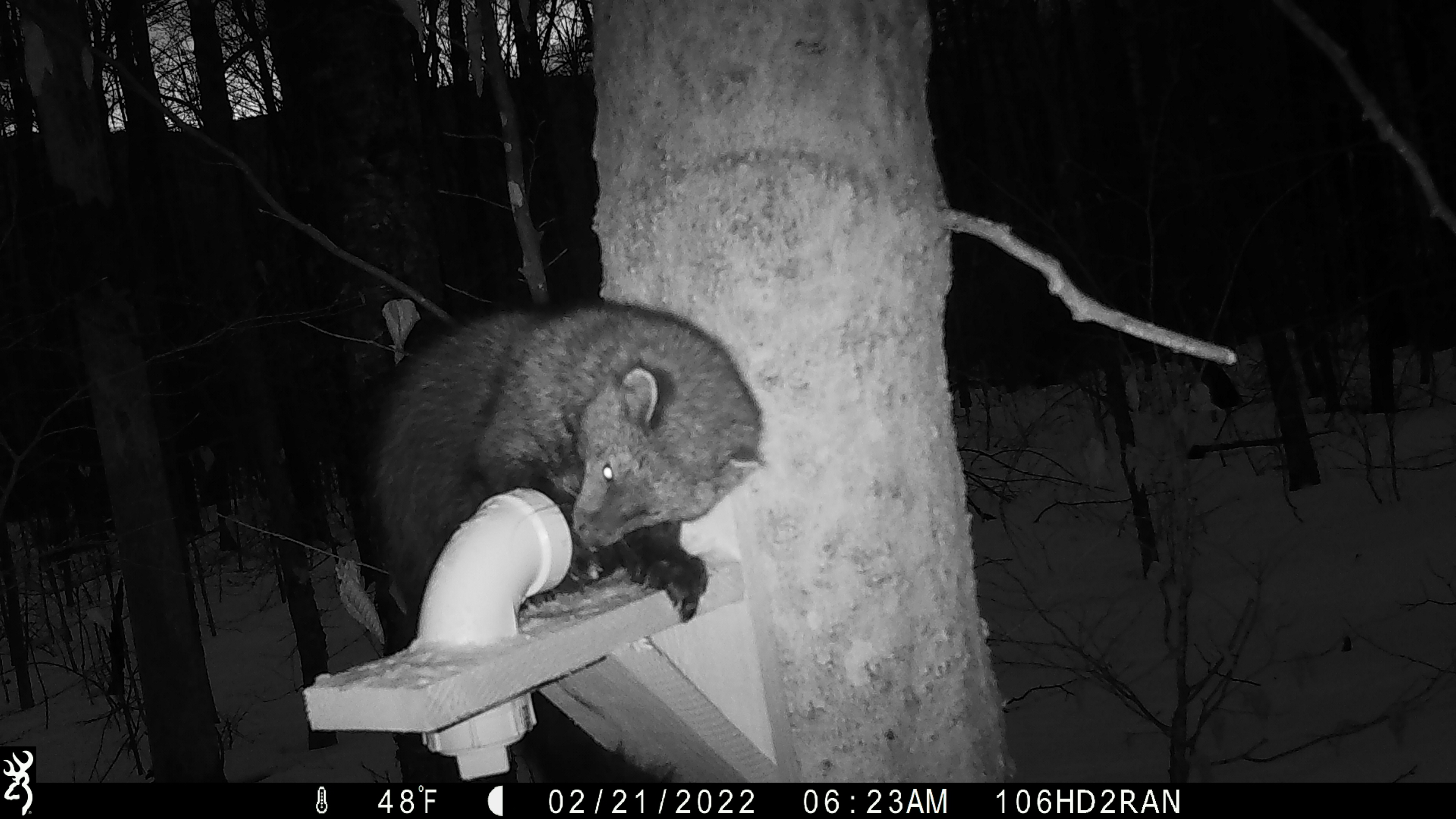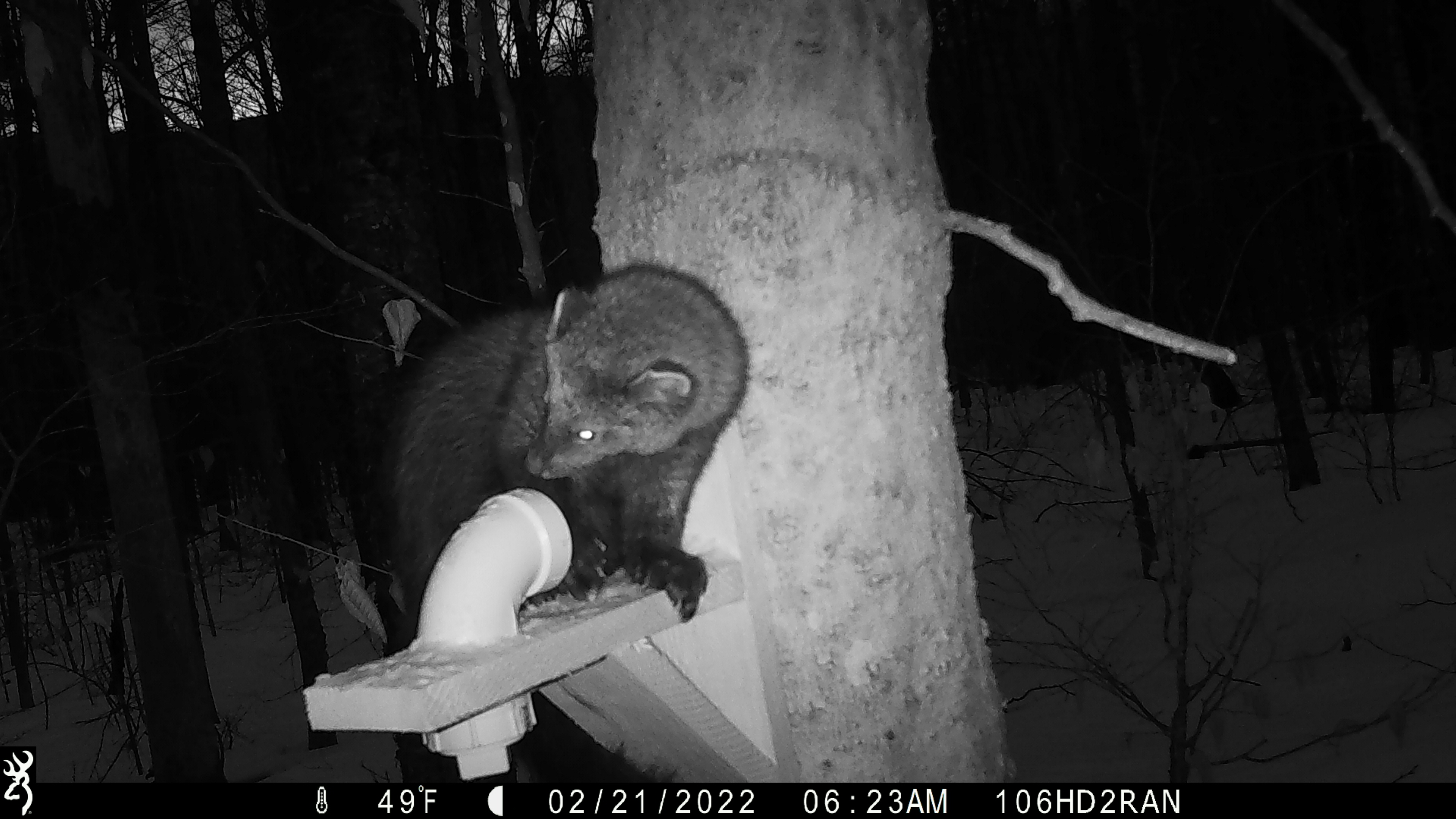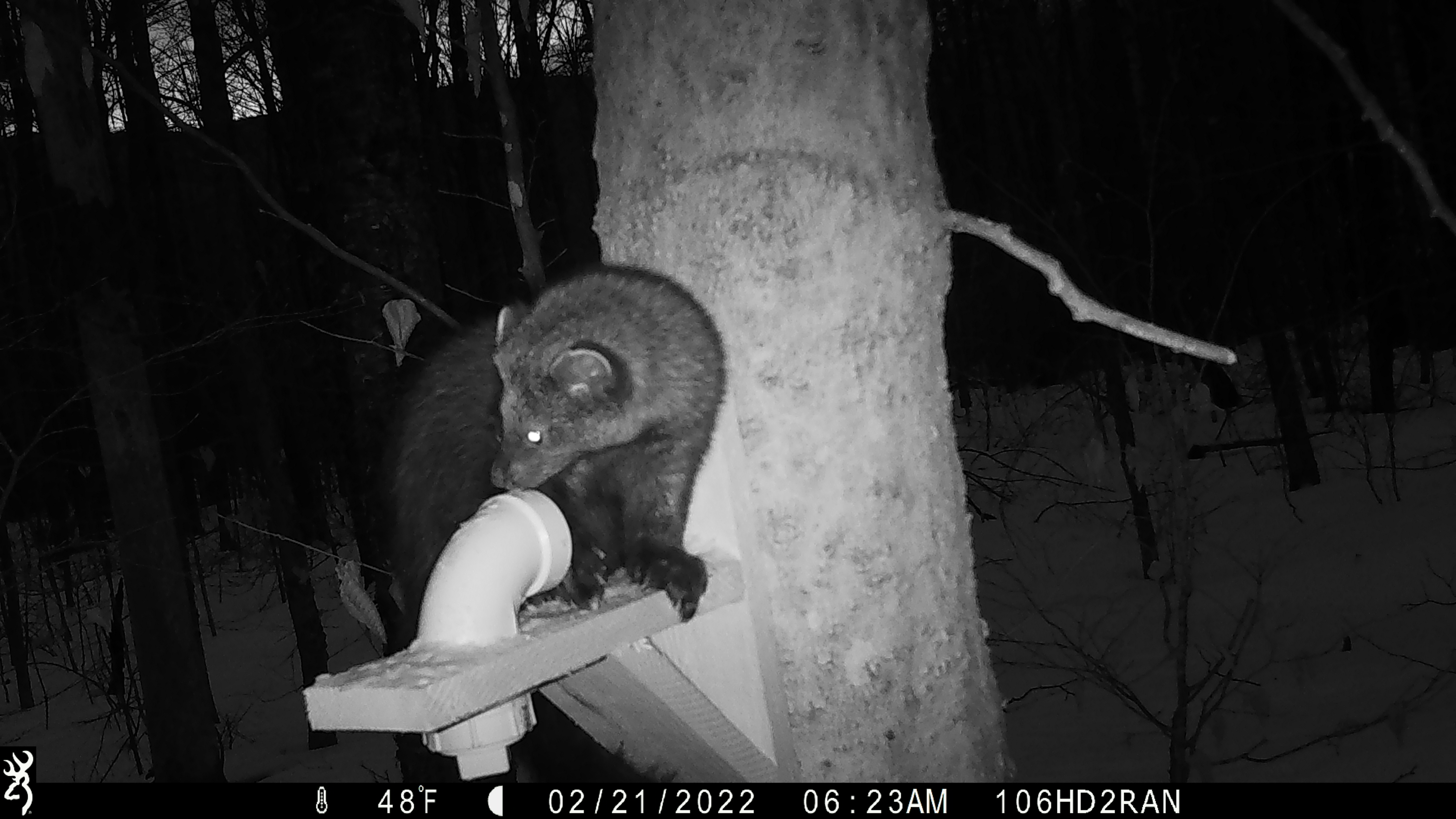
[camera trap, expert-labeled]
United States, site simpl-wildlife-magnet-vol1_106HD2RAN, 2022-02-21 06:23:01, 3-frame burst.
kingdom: Animalia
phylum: Chordata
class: Mammalia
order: Carnivora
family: Mustelidae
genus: Pekania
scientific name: Pekania pennanti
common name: fisher